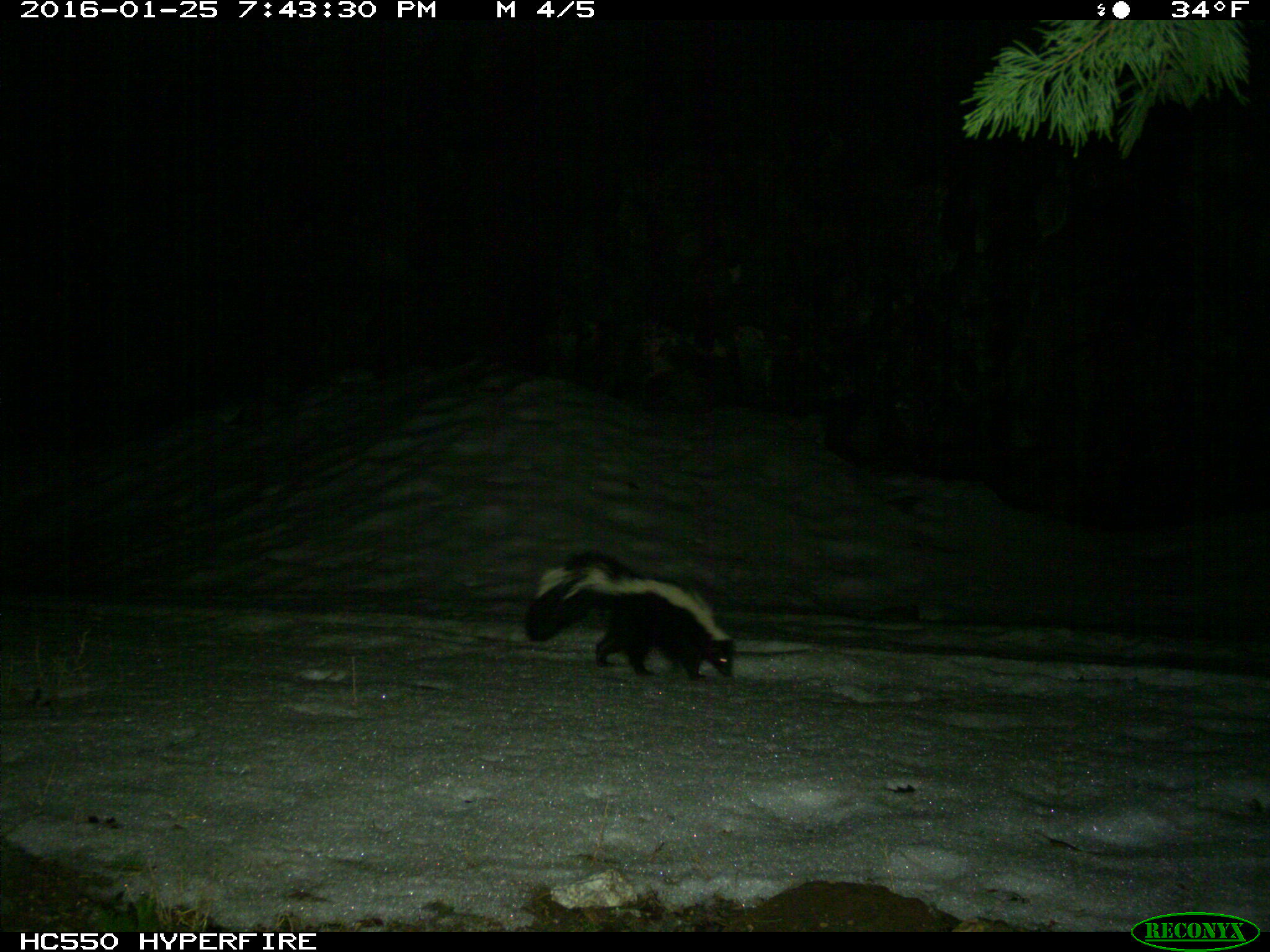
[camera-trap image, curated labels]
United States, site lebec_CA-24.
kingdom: Animalia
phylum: Chordata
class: Mammalia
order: Carnivora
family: Mephitidae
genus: Mephitis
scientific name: Mephitis mephitis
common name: striped skunk